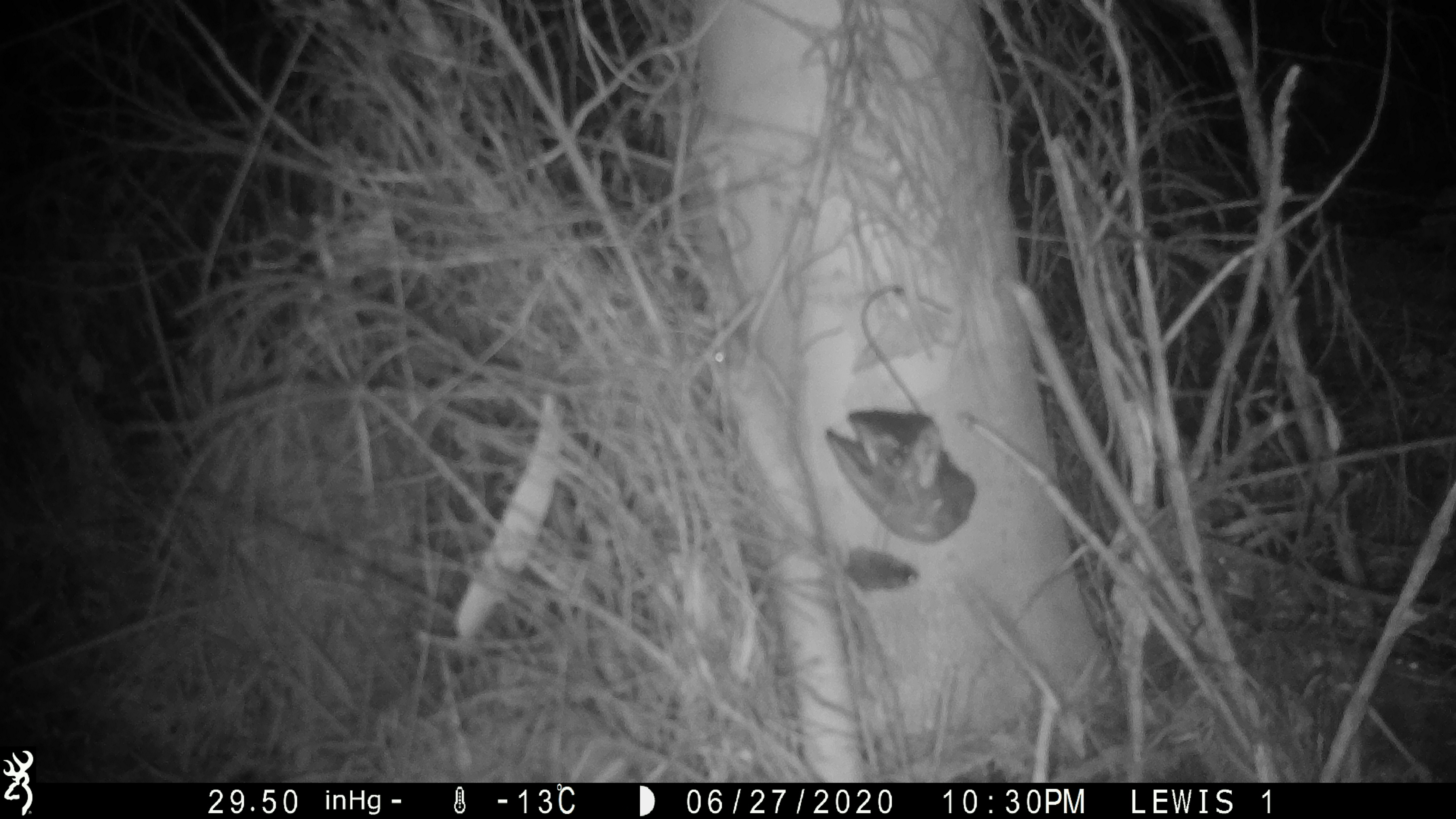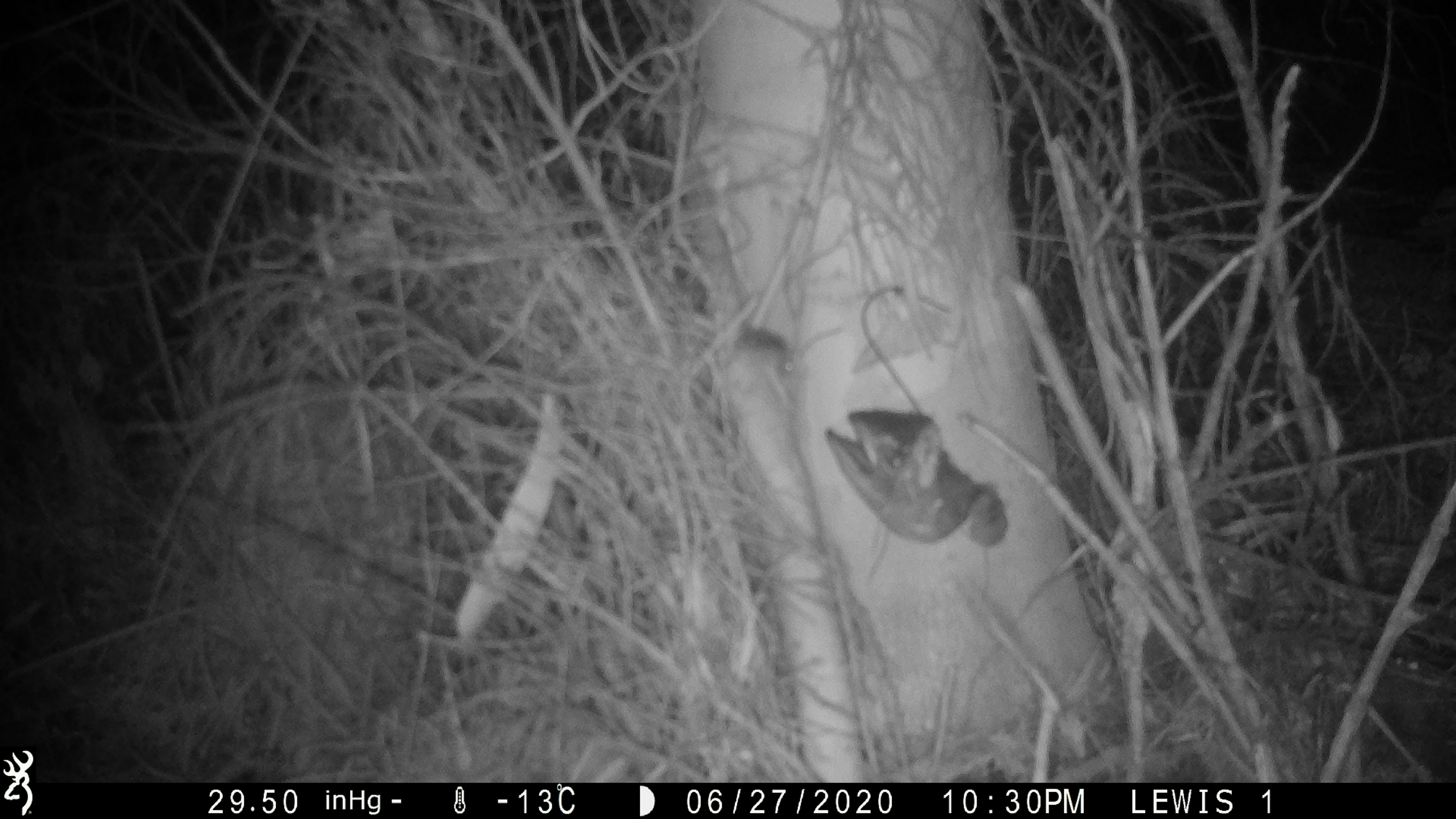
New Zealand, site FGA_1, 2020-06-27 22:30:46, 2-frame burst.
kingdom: Animalia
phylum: Chordata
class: Mammalia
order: Rodentia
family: Muridae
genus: Mus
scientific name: Mus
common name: mouse